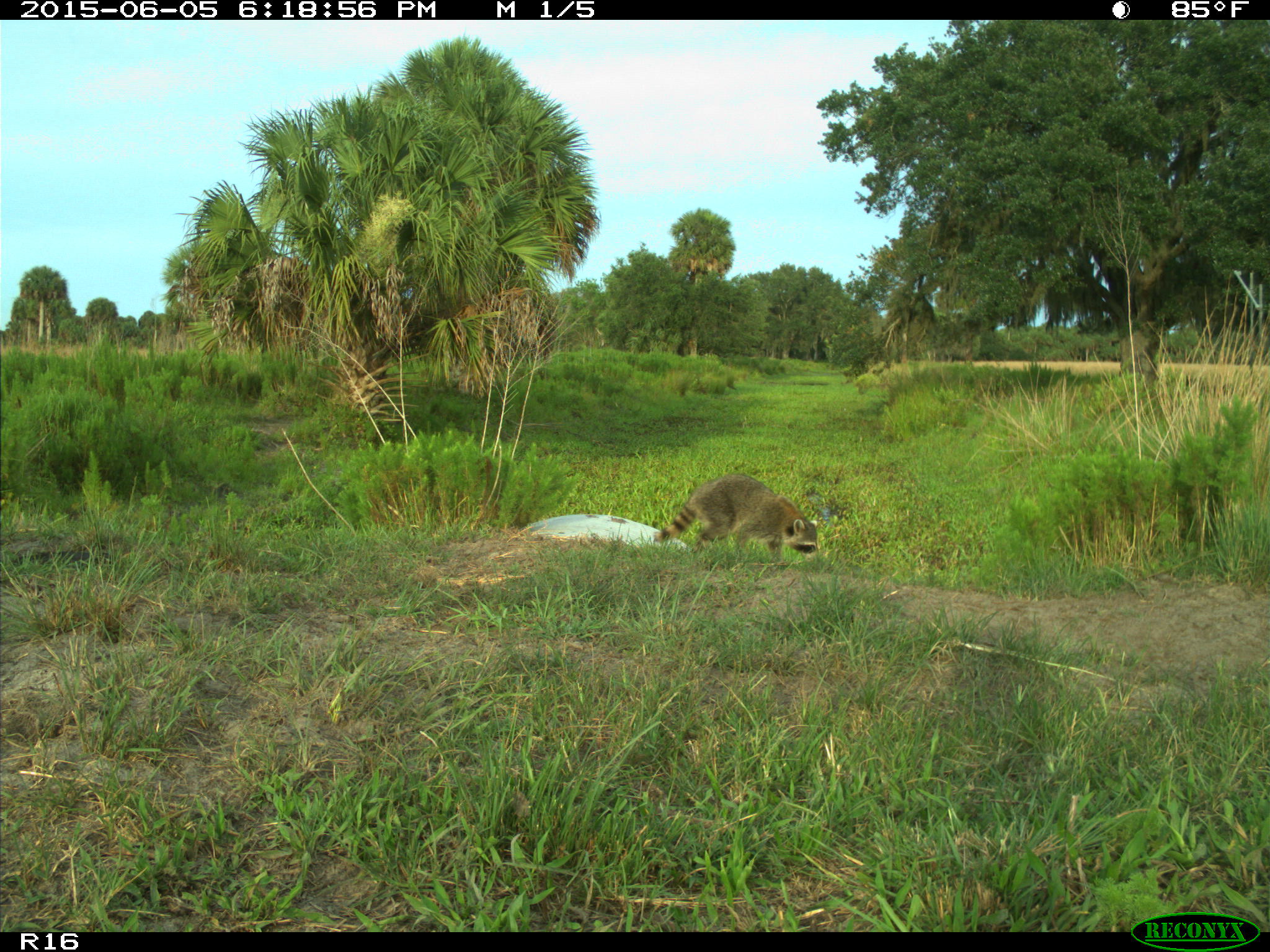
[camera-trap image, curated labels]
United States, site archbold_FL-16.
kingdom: Animalia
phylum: Chordata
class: Mammalia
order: Carnivora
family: Procyonidae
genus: Procyon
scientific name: Procyon lotor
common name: common raccoon